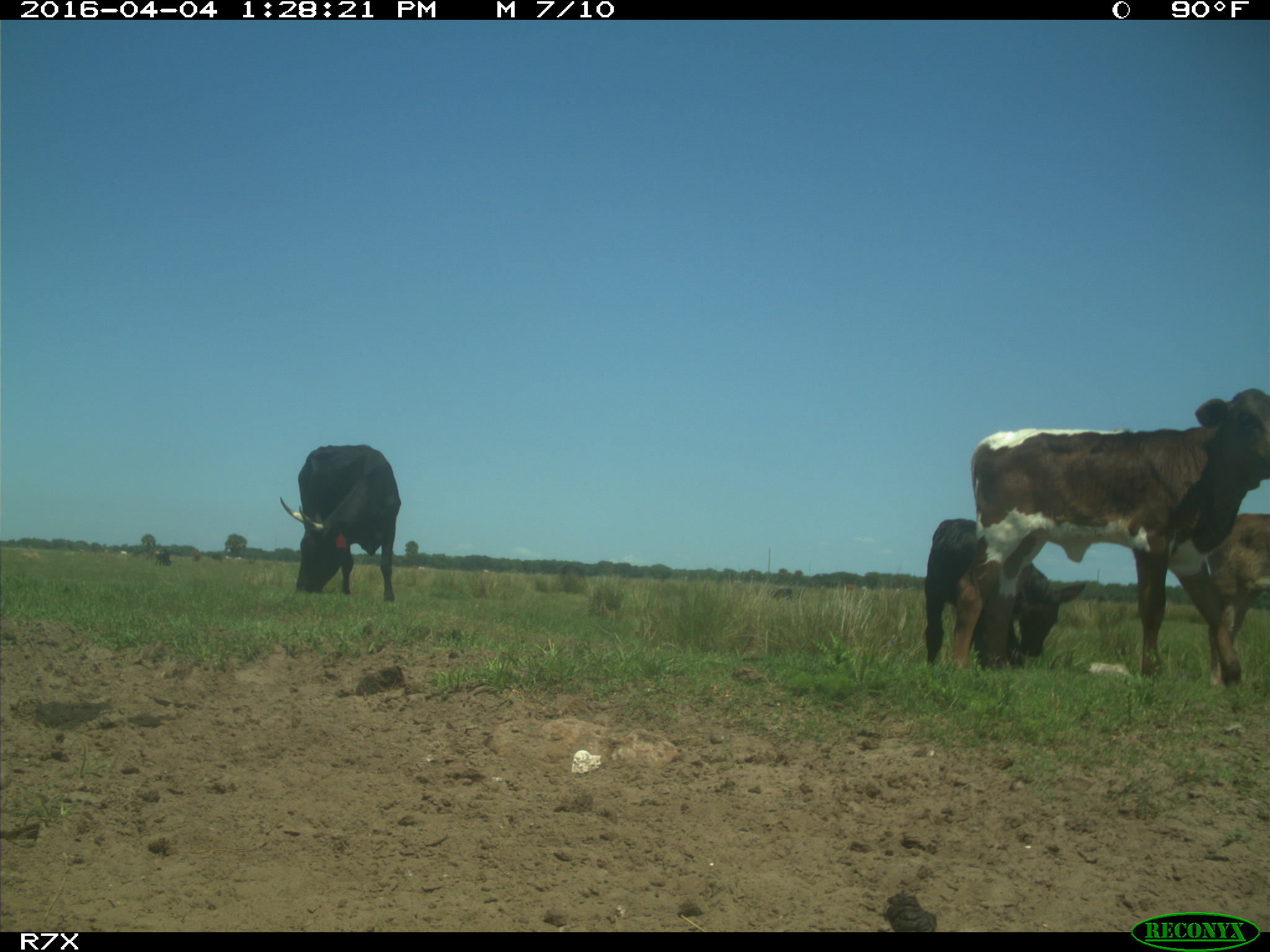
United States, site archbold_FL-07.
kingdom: Animalia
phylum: Chordata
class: Mammalia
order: Artiodactyla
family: Bovidae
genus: Bos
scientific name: Bos taurus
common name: domestic cow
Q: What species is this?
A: Bos taurus (domestic cow).